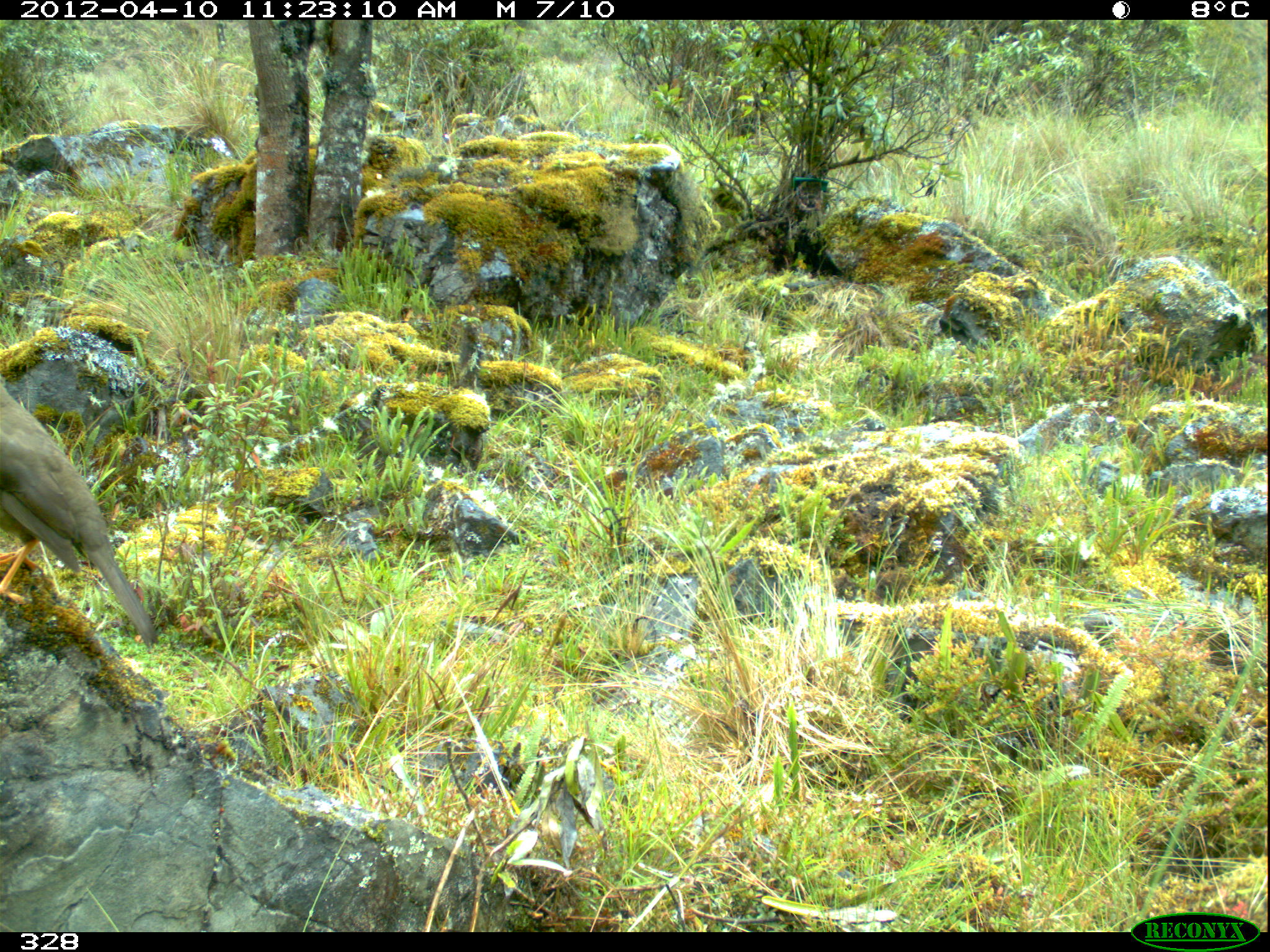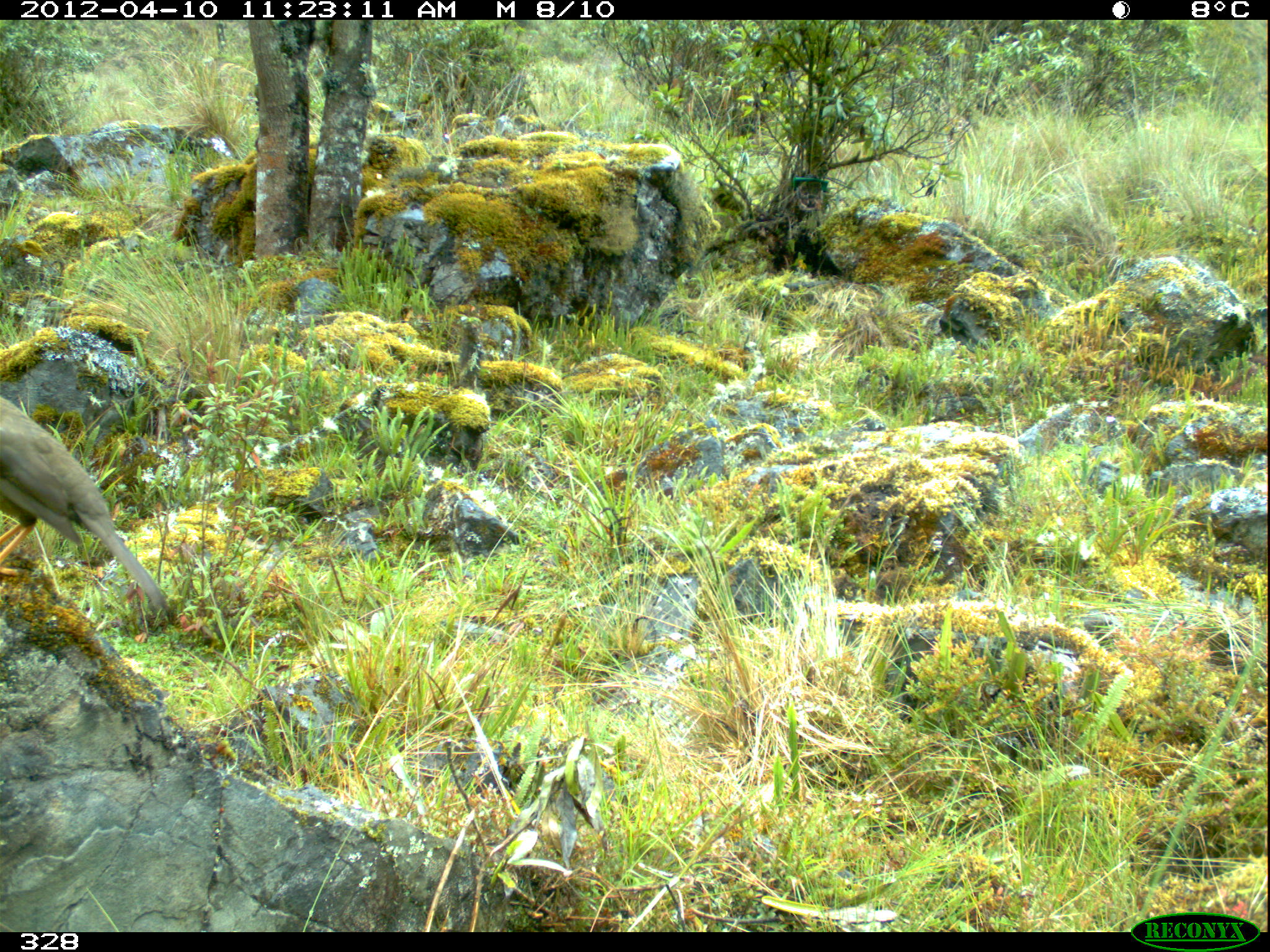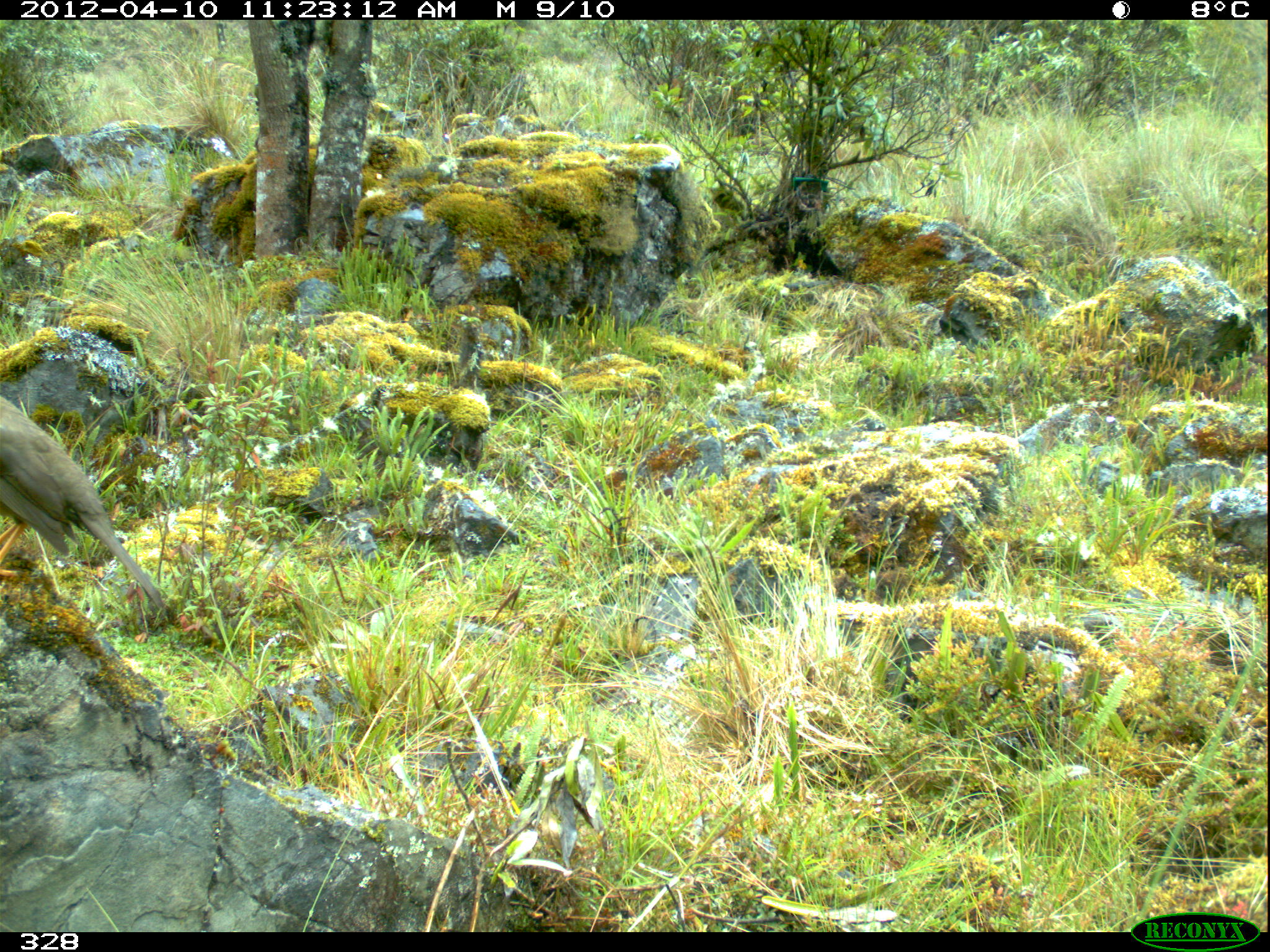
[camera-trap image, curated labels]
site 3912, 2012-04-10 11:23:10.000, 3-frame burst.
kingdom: Animalia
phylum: Chordata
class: Aves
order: Passeriformes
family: Turdidae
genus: Turdus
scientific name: Turdus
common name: true thrushes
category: turdus sp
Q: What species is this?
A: Turdus sp (true thrushes) (Turdus).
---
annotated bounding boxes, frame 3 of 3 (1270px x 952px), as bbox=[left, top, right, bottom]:
turdus sp: bbox=[0, 396, 163, 608]